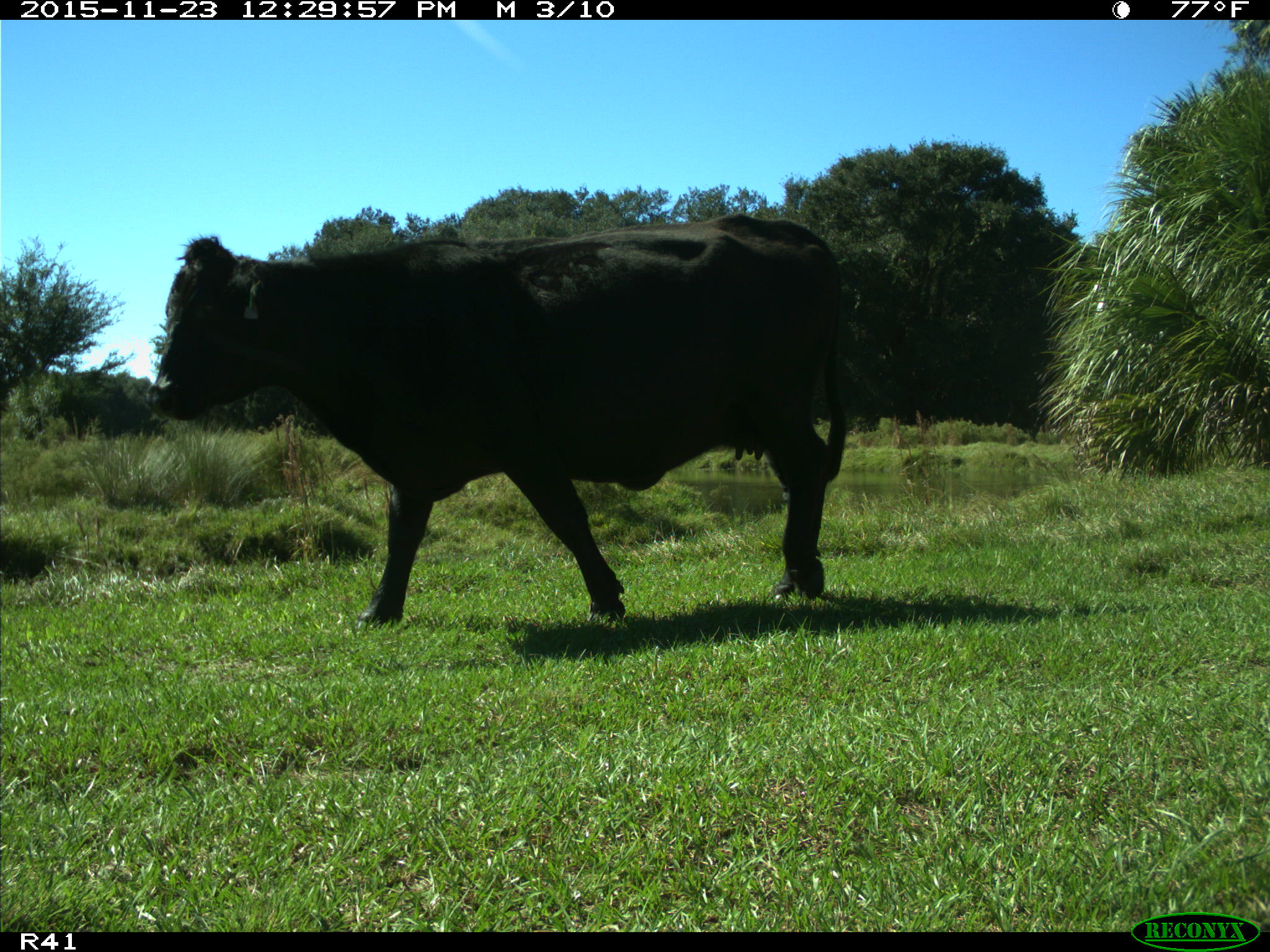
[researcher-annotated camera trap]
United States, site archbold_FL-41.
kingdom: Animalia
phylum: Chordata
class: Mammalia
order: Artiodactyla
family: Bovidae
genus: Bos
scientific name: Bos taurus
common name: domestic cow